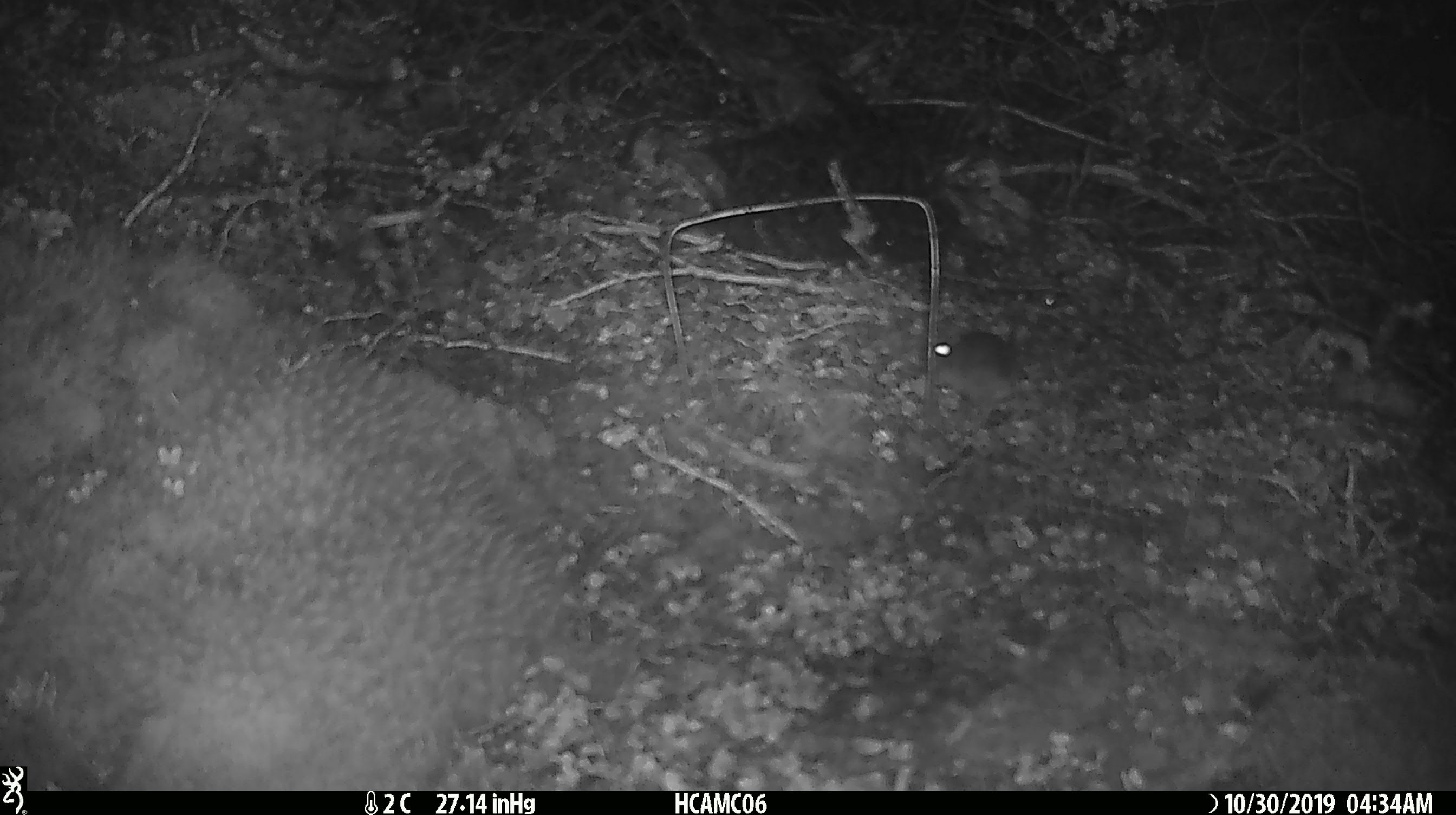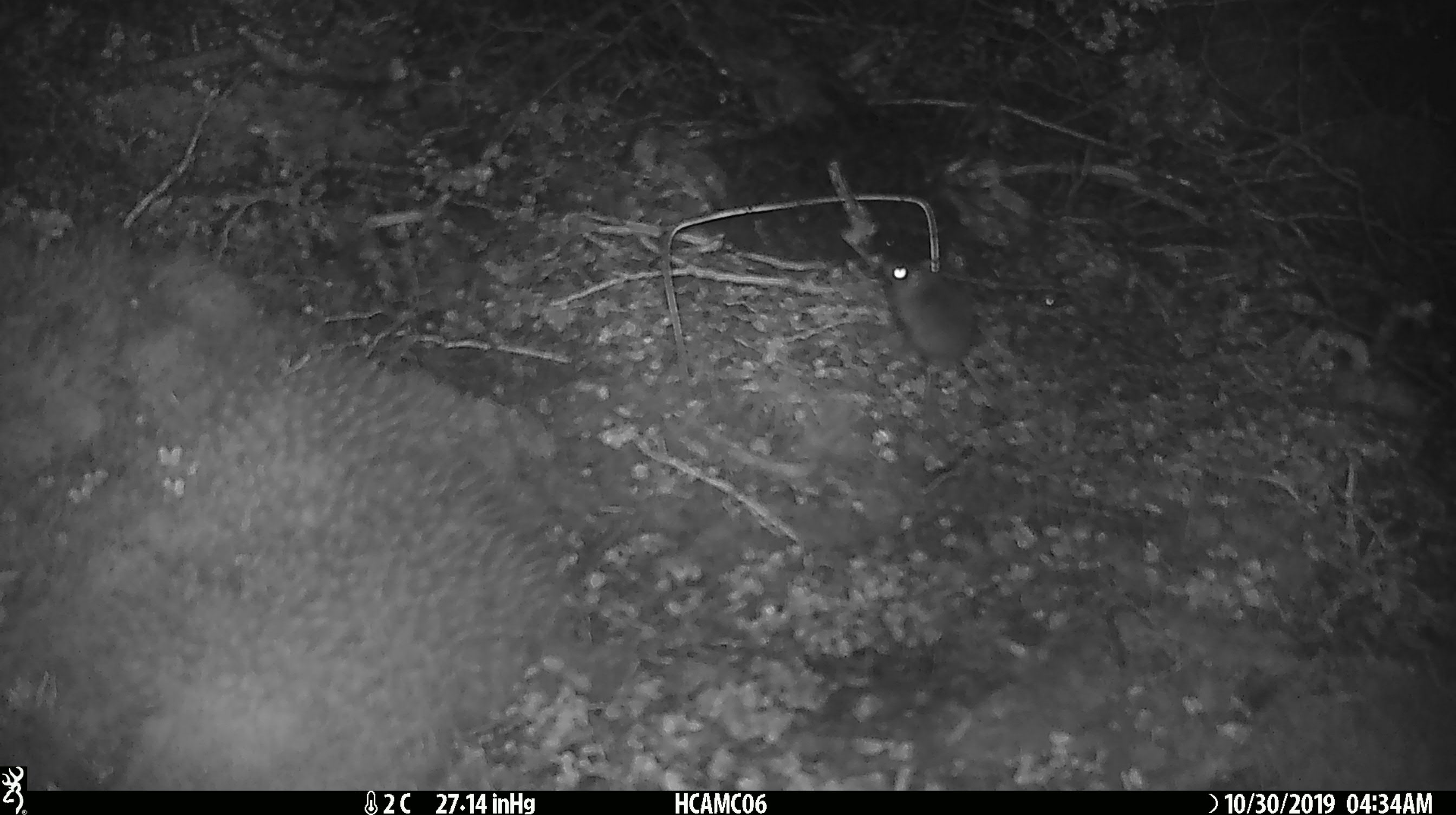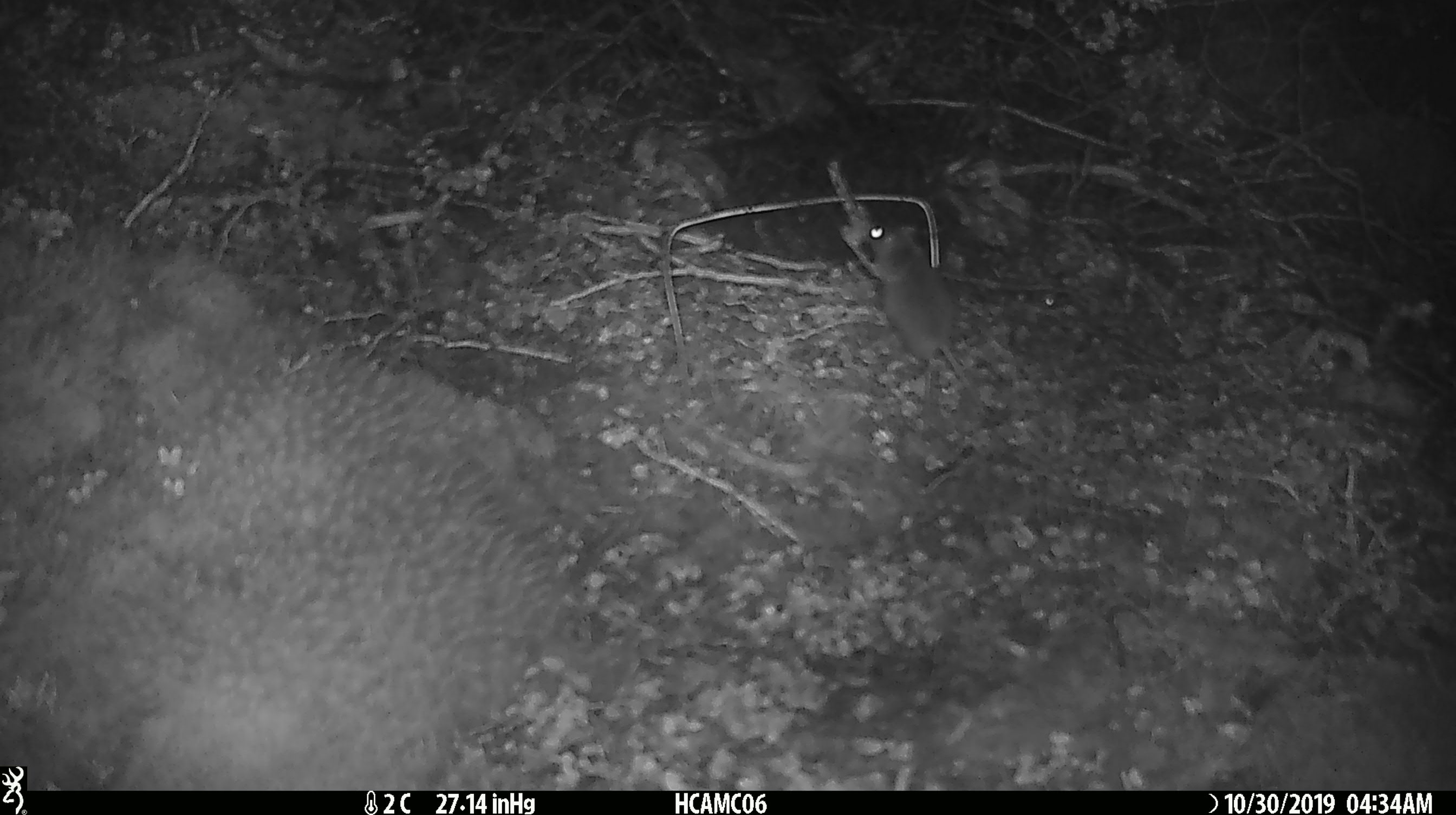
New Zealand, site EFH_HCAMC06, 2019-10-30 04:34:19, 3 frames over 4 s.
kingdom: Animalia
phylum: Chordata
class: Mammalia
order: Rodentia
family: Muridae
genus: Mus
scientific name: Mus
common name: mouse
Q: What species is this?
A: Mouse (Mus).